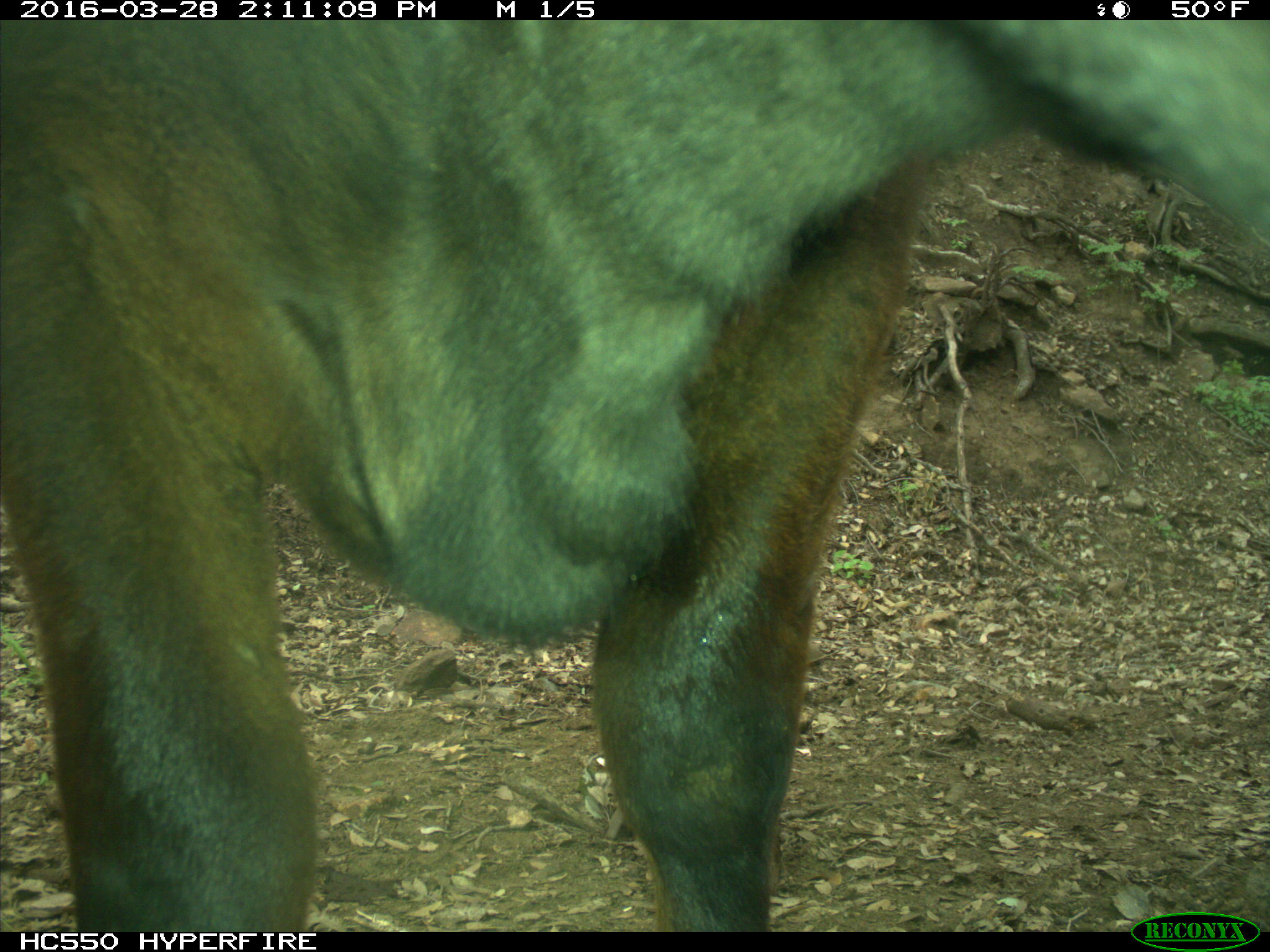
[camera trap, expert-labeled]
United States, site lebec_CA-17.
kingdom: Animalia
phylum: Chordata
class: Mammalia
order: Artiodactyla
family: Bovidae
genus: Bos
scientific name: Bos taurus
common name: domestic cow